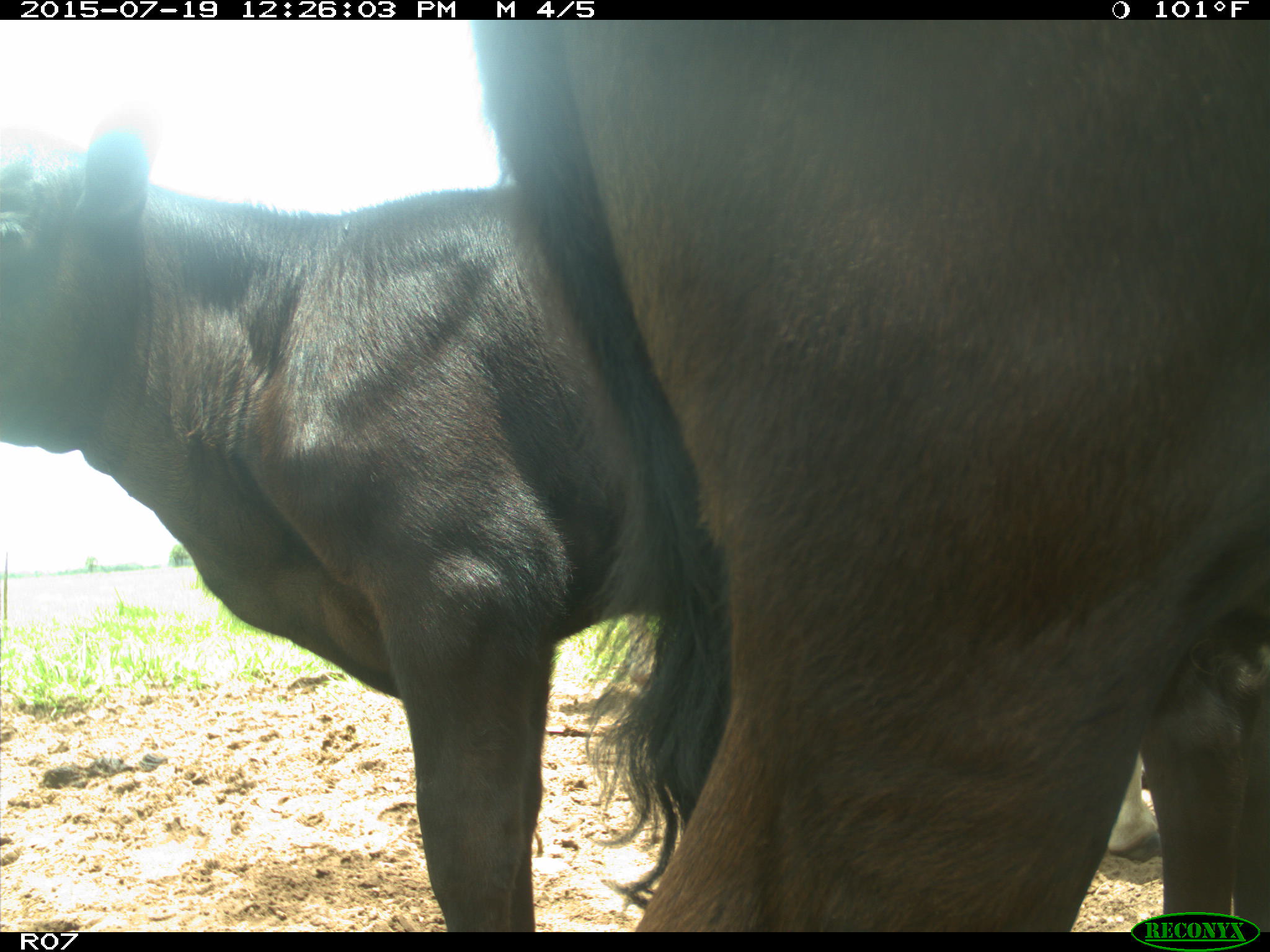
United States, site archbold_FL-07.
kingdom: Animalia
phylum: Chordata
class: Mammalia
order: Artiodactyla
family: Bovidae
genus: Bos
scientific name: Bos taurus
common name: domestic cow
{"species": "Bos taurus (domestic cow)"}